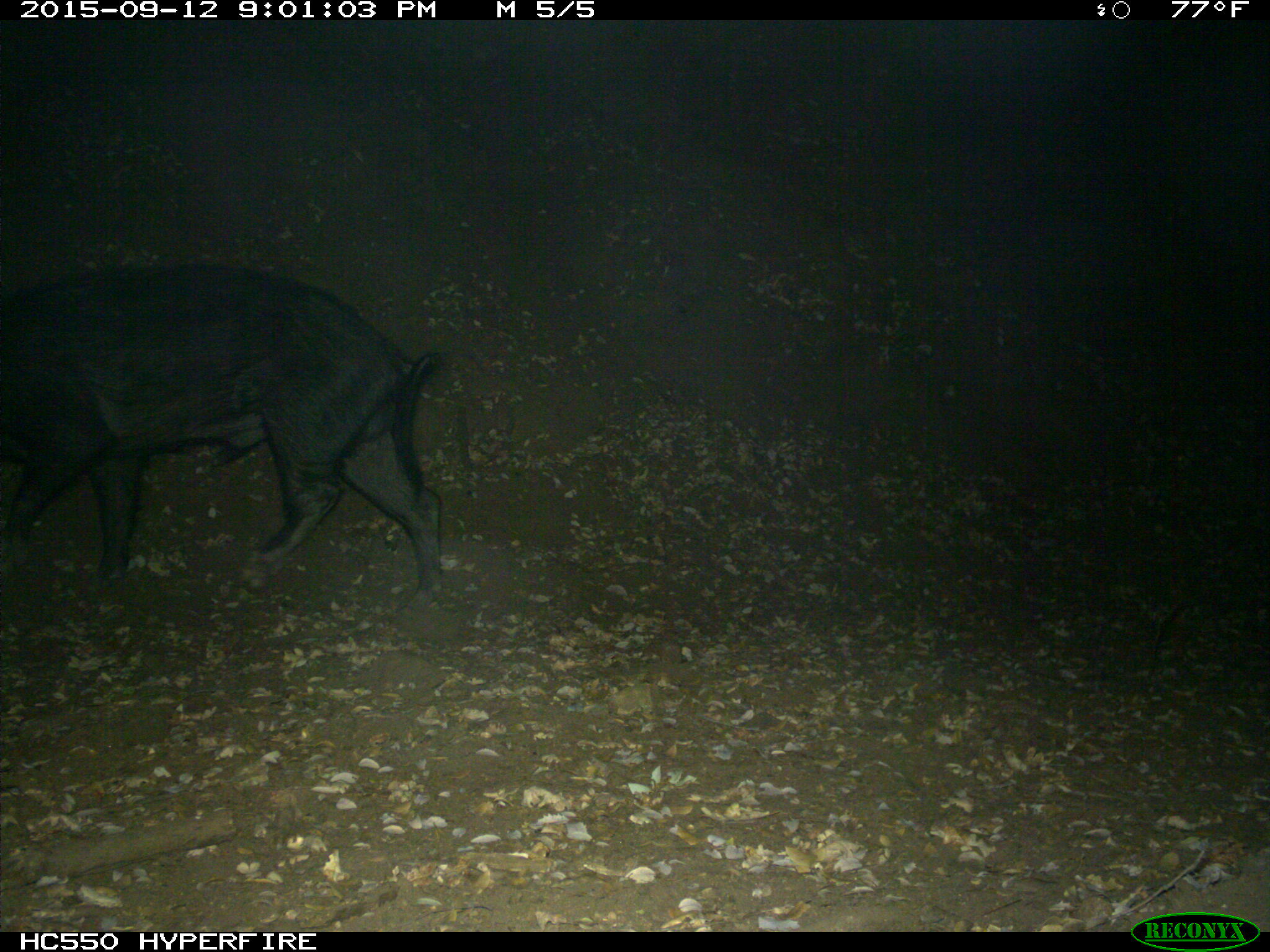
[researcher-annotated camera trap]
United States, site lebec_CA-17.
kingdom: Animalia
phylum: Chordata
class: Mammalia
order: Artiodactyla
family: Suidae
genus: Sus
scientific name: Sus scrofa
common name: wild boar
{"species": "Sus scrofa (wild boar)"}